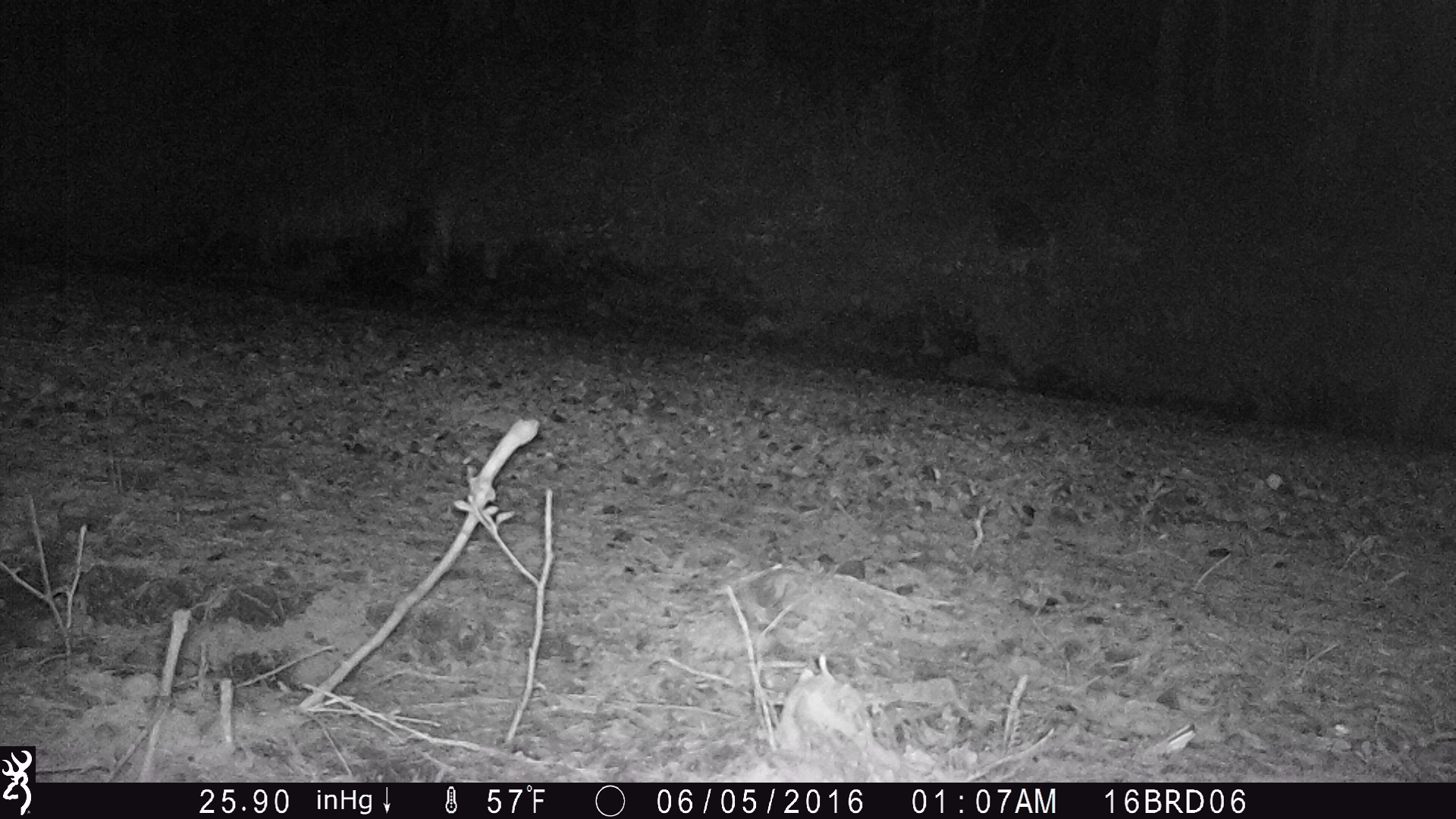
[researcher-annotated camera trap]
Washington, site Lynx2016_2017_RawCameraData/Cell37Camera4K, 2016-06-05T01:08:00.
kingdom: Animalia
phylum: Chordata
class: Mammalia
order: Lagomorpha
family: Leporidae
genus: Lepus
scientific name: Lepus americanus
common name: snowshoe hare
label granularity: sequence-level